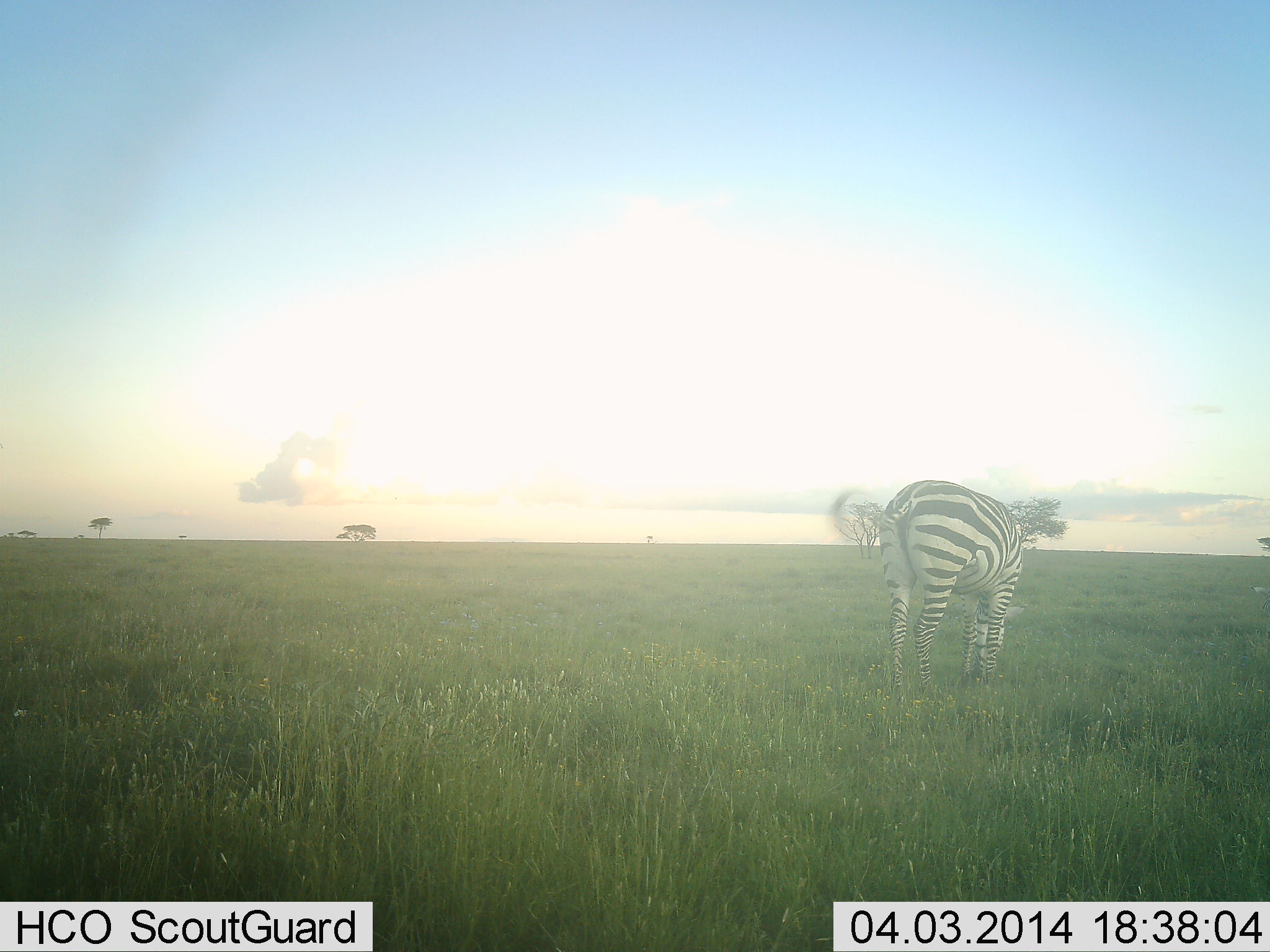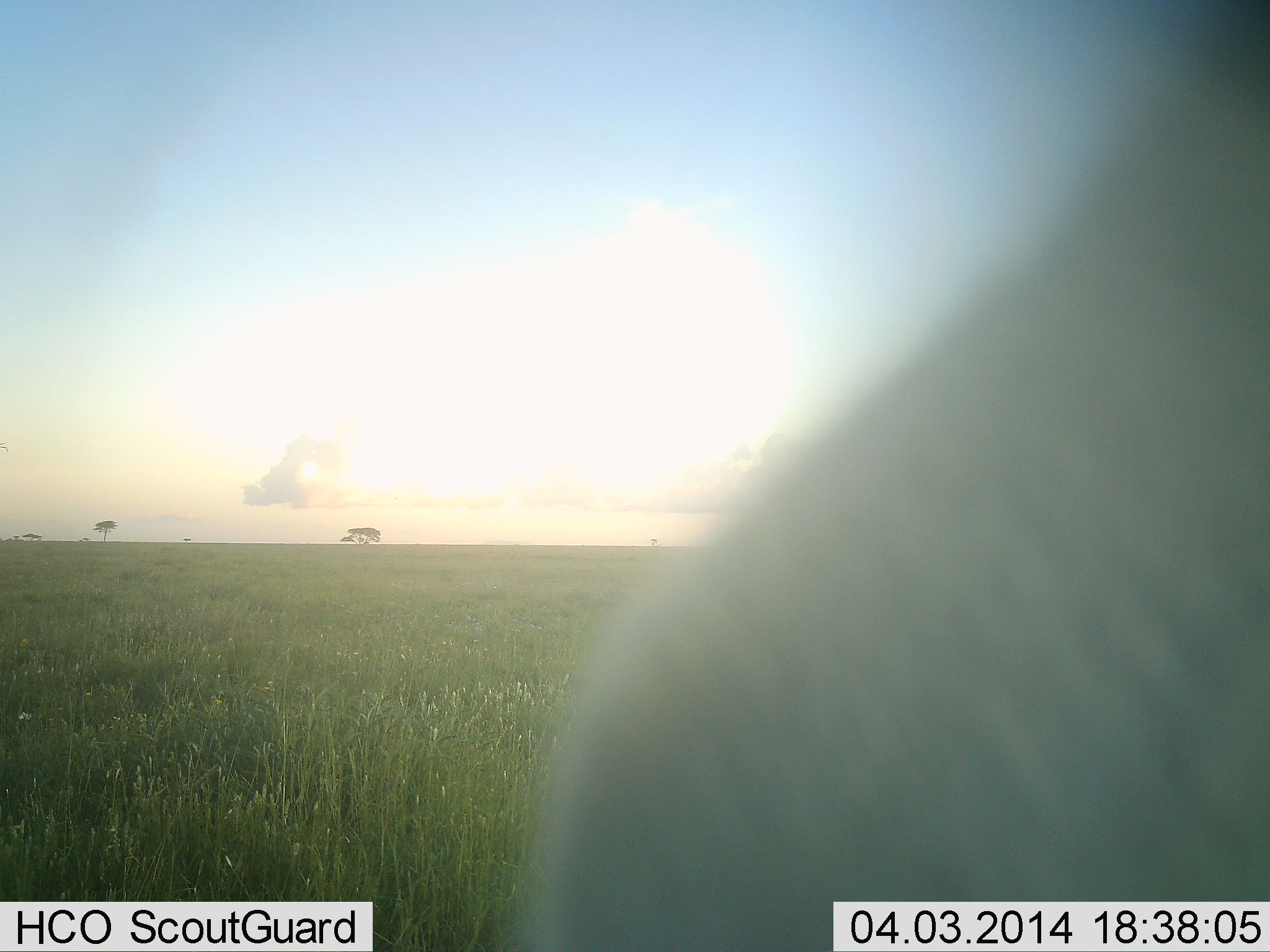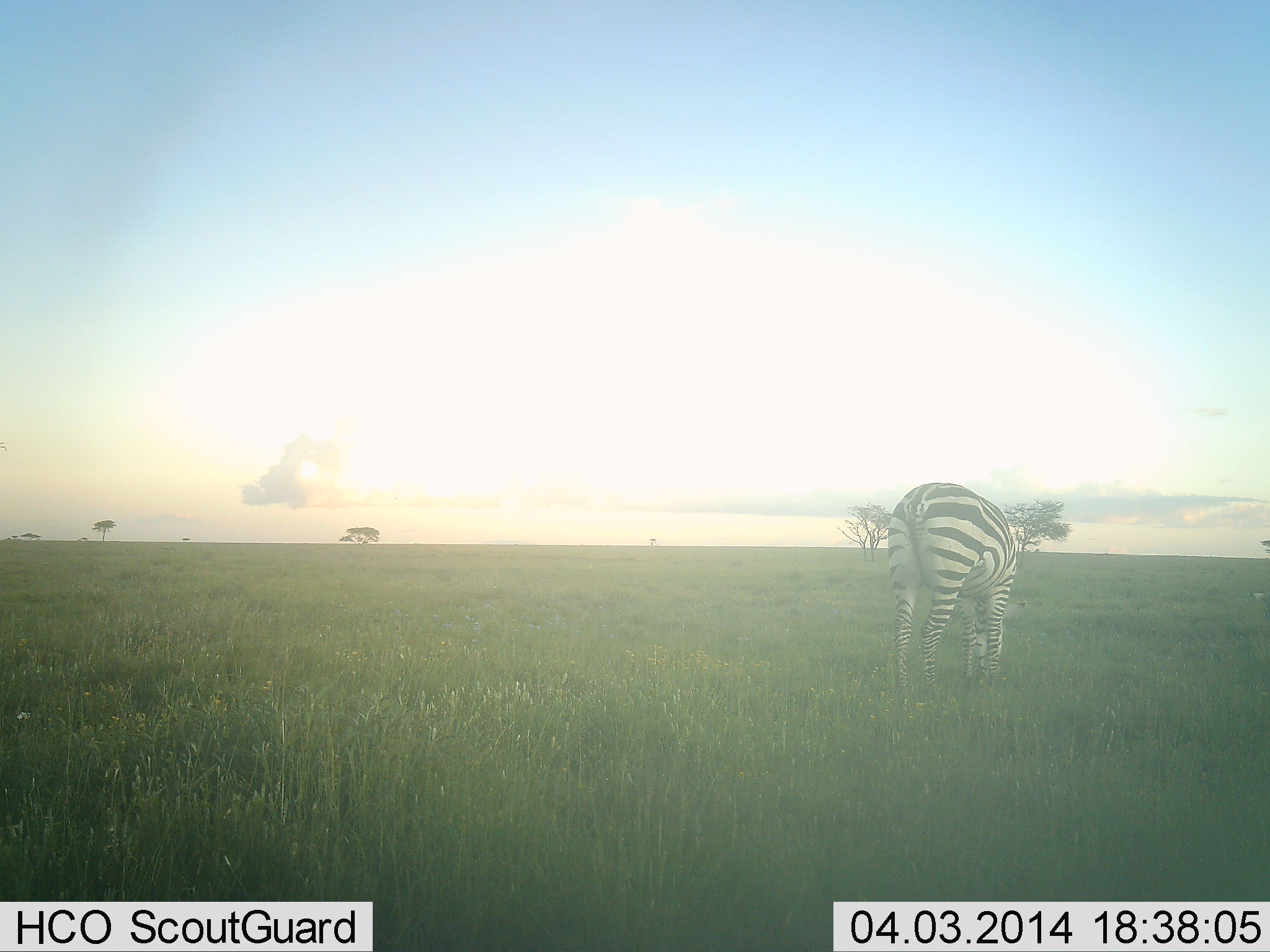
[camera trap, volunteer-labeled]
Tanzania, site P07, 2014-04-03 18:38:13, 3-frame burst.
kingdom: Animalia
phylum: Chordata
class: Mammalia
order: Perissodactyla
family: Equidae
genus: Equus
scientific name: Equus quagga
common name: plains zebra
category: zebra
Zebra (plains zebra) (Equus quagga), count 2. Behavior (volunteer vote fractions): standing 50%, resting 0%, moving 10%, interacting 0%. Young present (vote fraction): 0%. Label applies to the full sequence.